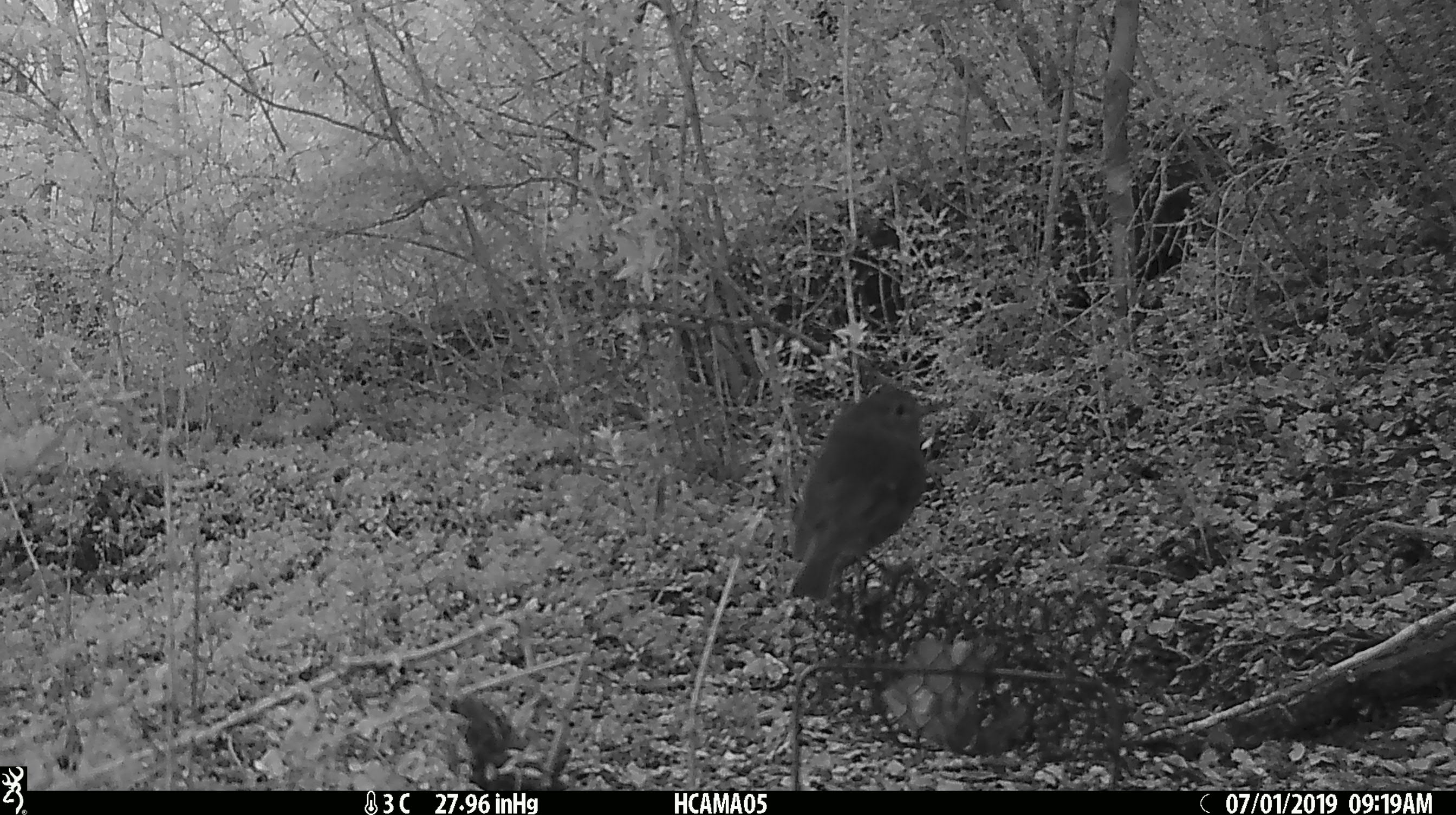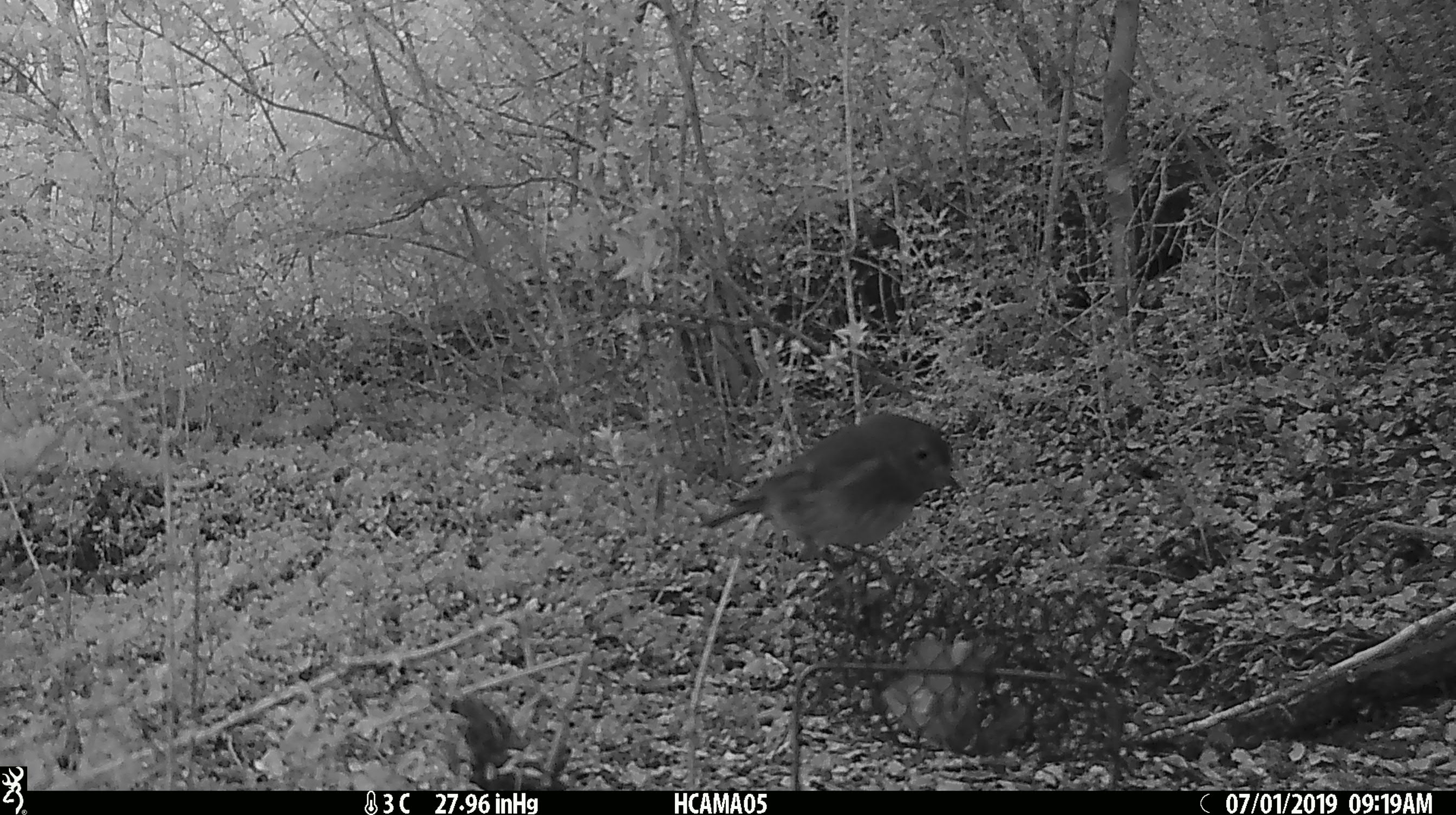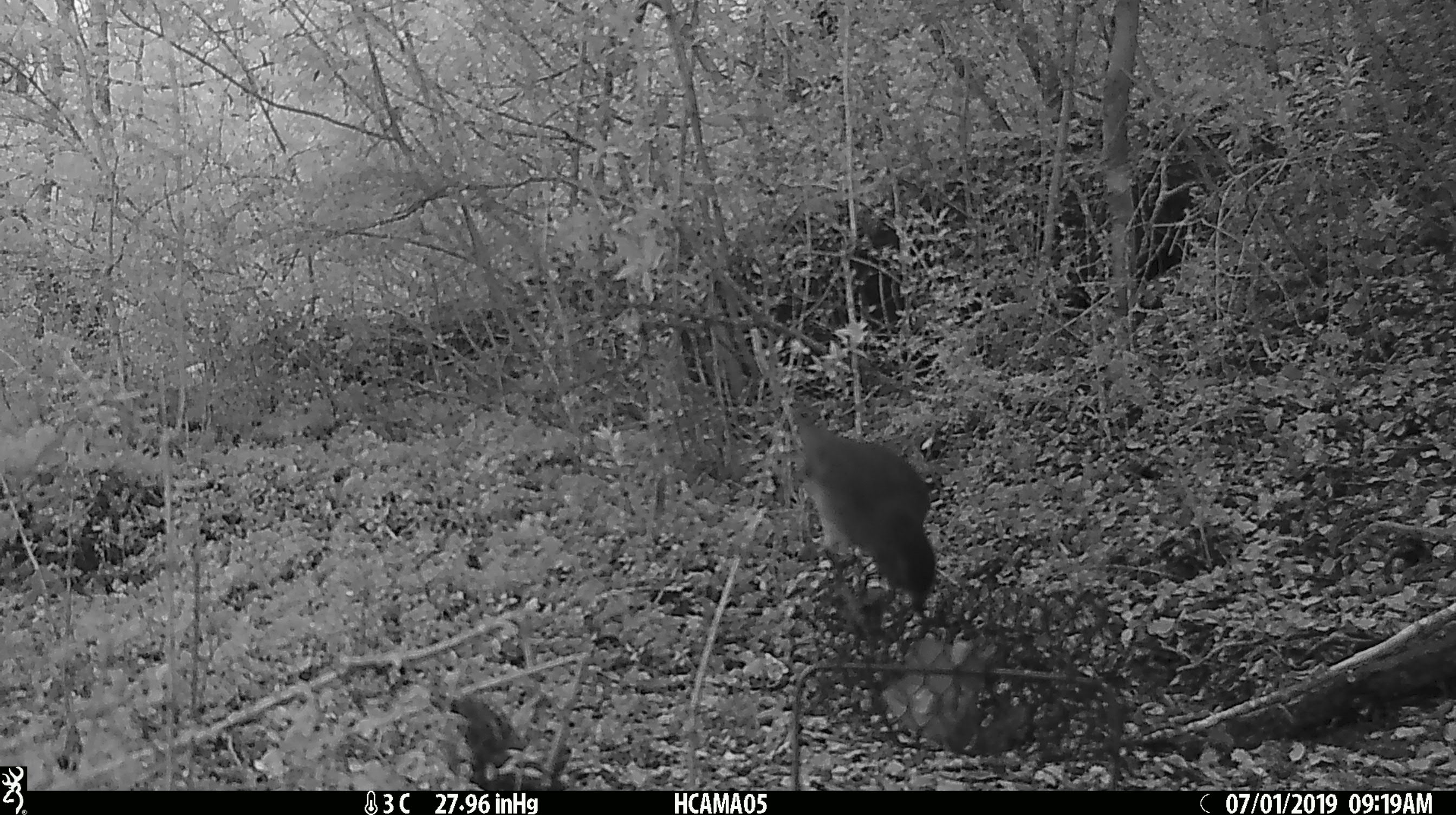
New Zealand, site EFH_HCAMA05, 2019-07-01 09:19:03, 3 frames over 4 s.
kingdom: Animalia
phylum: Chordata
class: Aves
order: Passeriformes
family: Petroicidae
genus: Petroica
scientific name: Petroica australis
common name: new zealand robin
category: robin